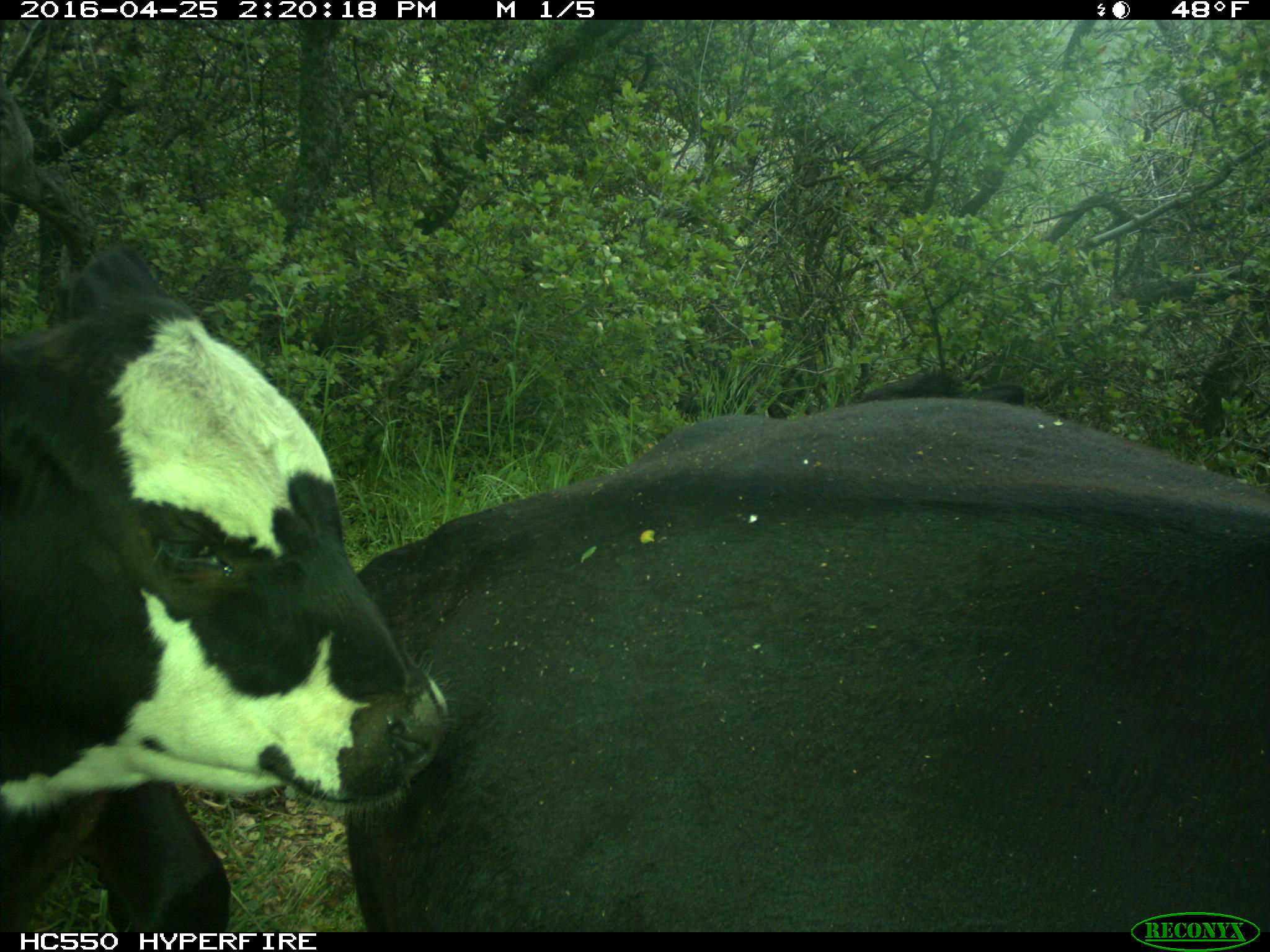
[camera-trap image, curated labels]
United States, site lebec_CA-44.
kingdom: Animalia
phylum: Chordata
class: Mammalia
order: Artiodactyla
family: Bovidae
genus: Bos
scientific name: Bos taurus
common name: domestic cow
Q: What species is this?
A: Bos taurus (domestic cow).